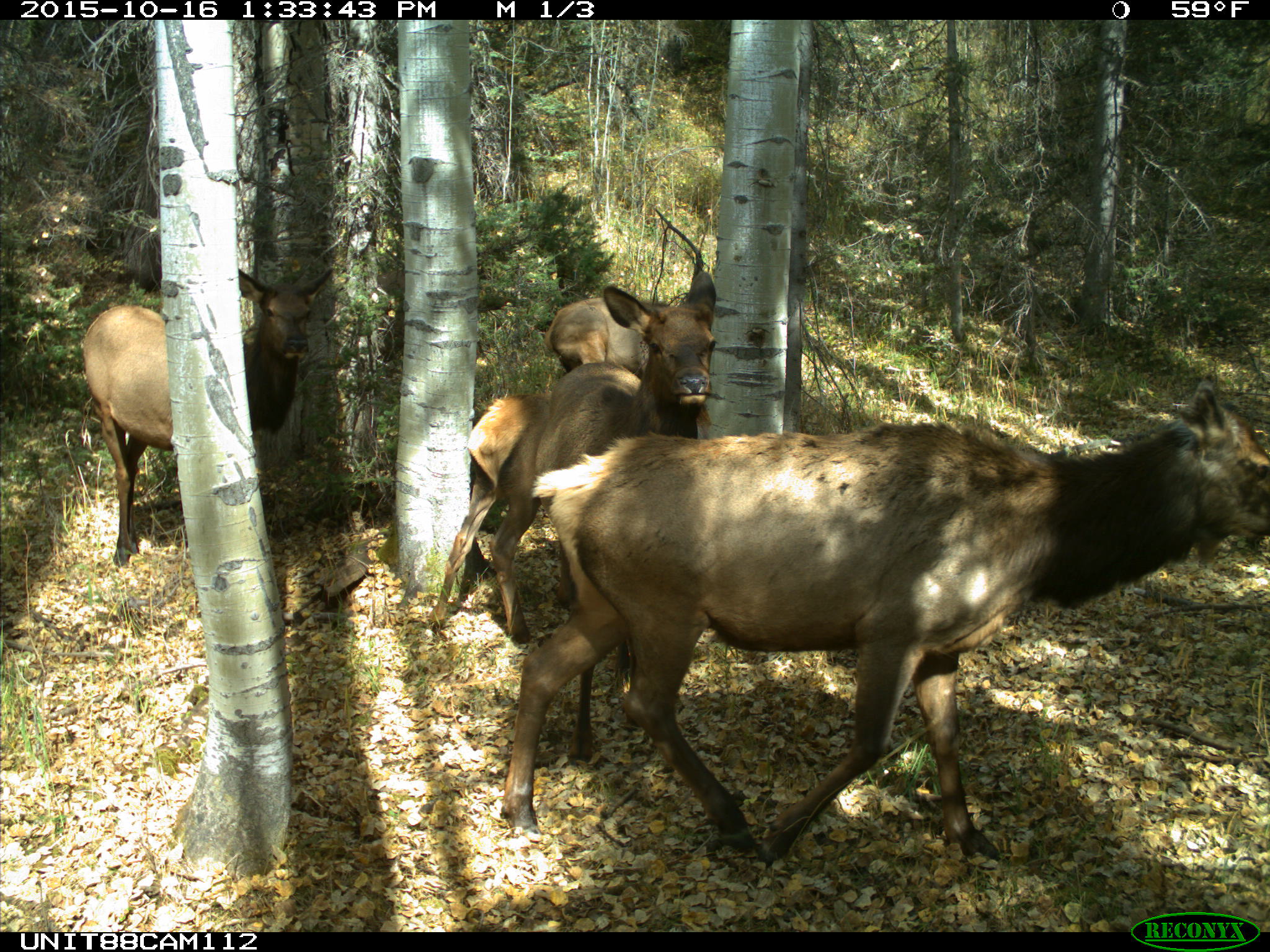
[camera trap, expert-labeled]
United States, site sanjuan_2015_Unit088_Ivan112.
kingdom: Animalia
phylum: Chordata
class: Mammalia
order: Artiodactyla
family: Cervidae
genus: Cervus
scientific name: Cervus elaphus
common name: red deer